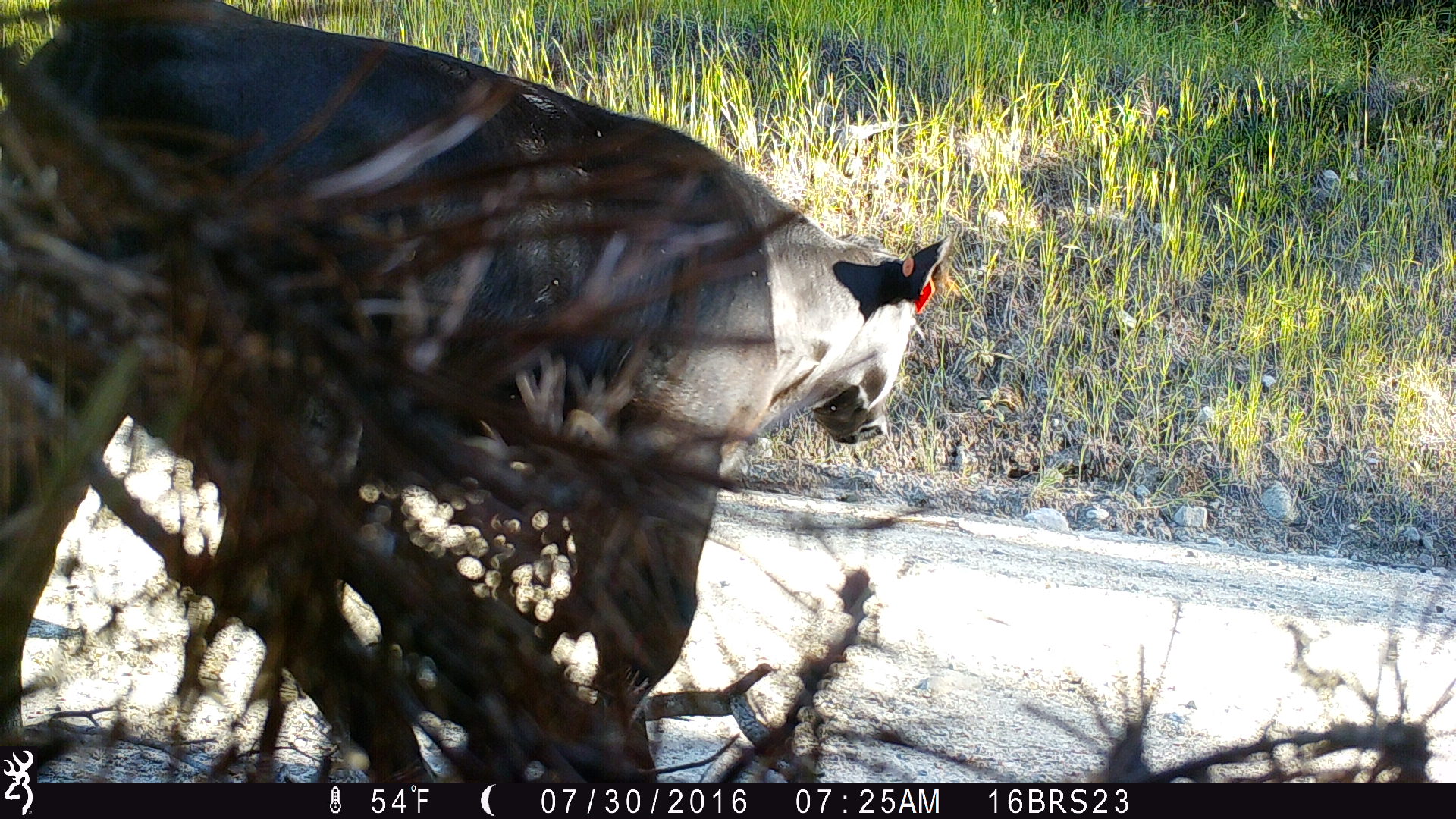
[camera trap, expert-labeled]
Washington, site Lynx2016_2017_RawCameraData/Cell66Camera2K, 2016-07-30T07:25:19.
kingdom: Animalia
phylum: Chordata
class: Mammalia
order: Artiodactyla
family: Bovidae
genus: Bos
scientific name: Bos taurus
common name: domestic cattle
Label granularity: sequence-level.